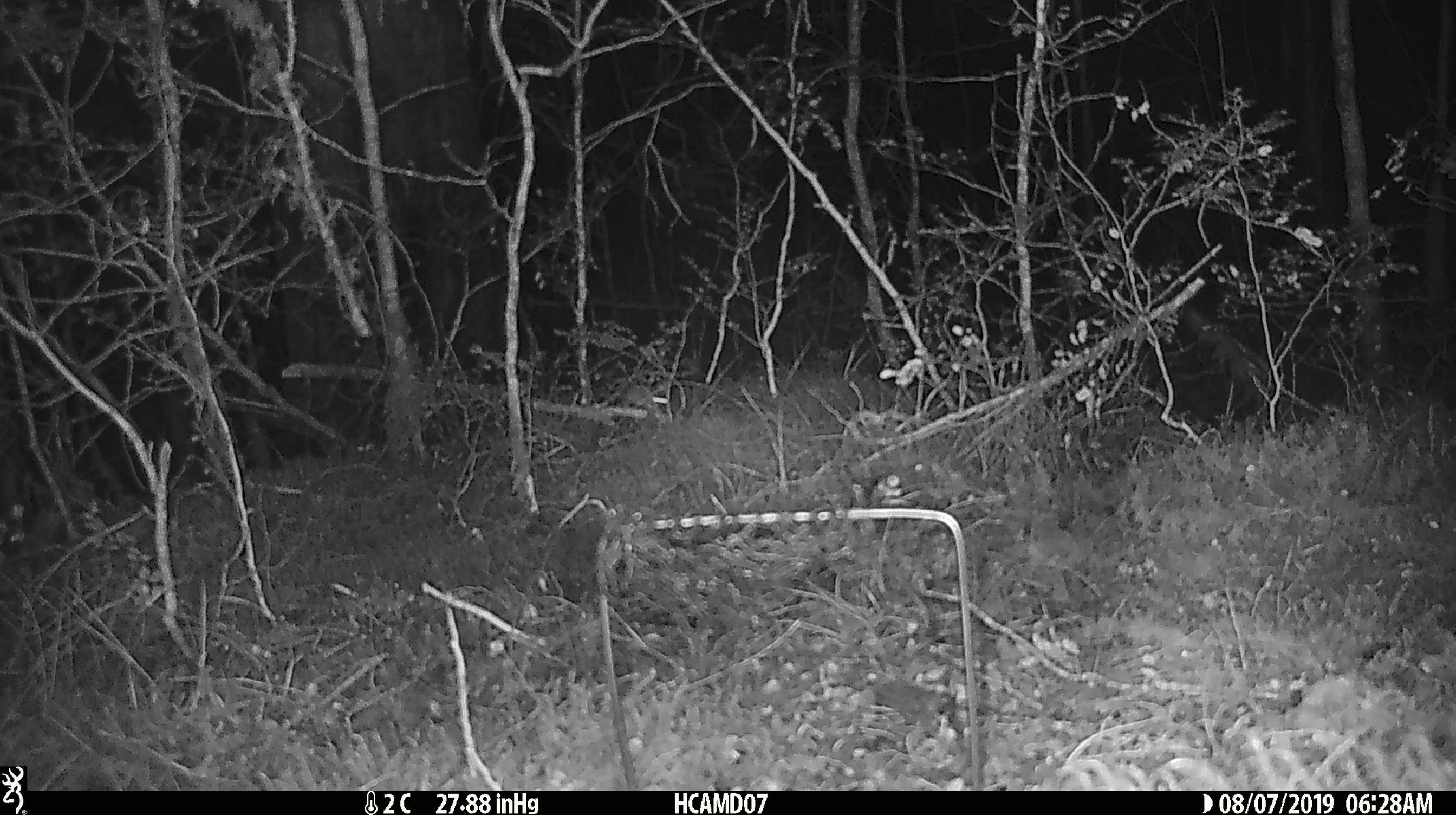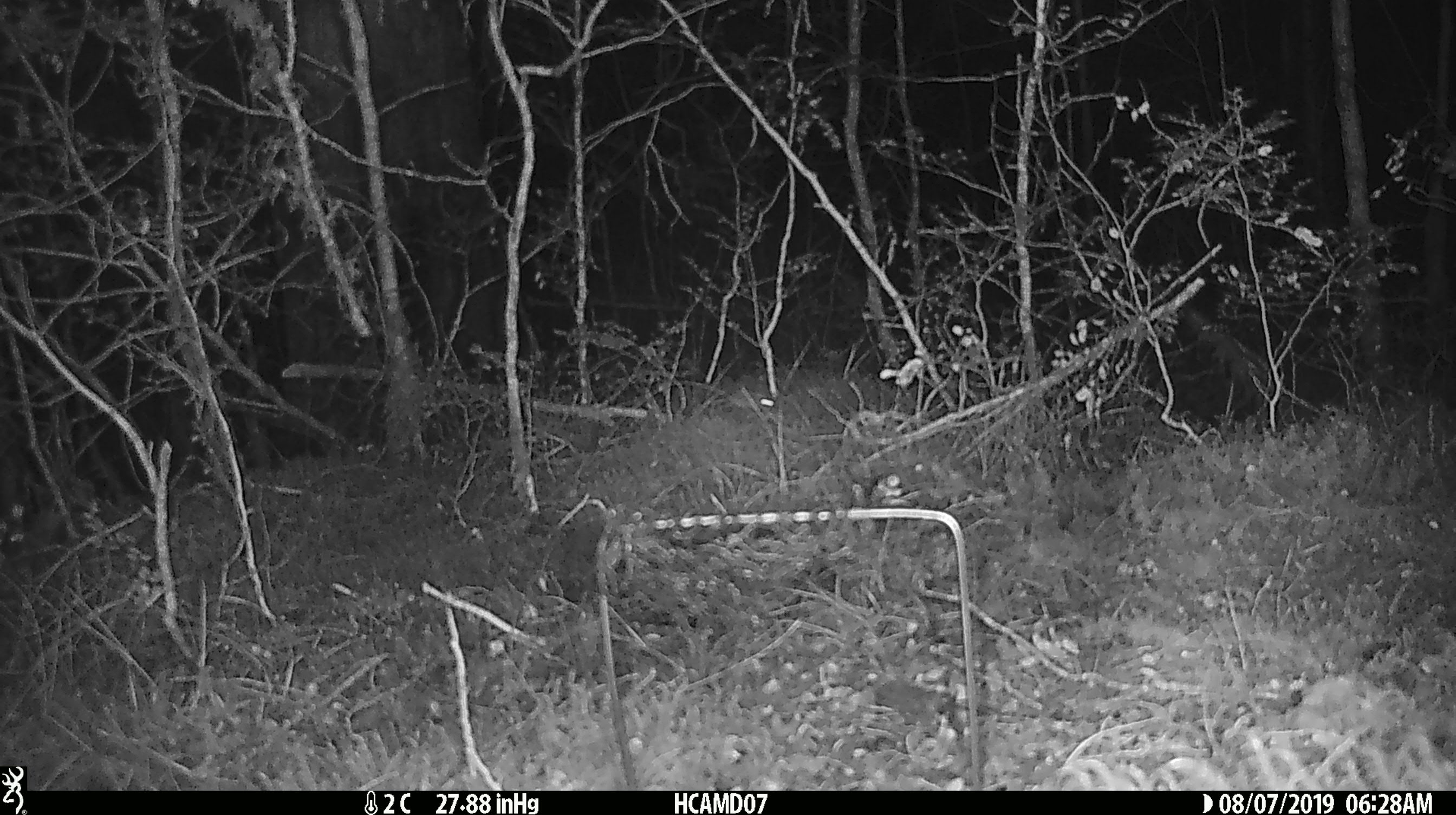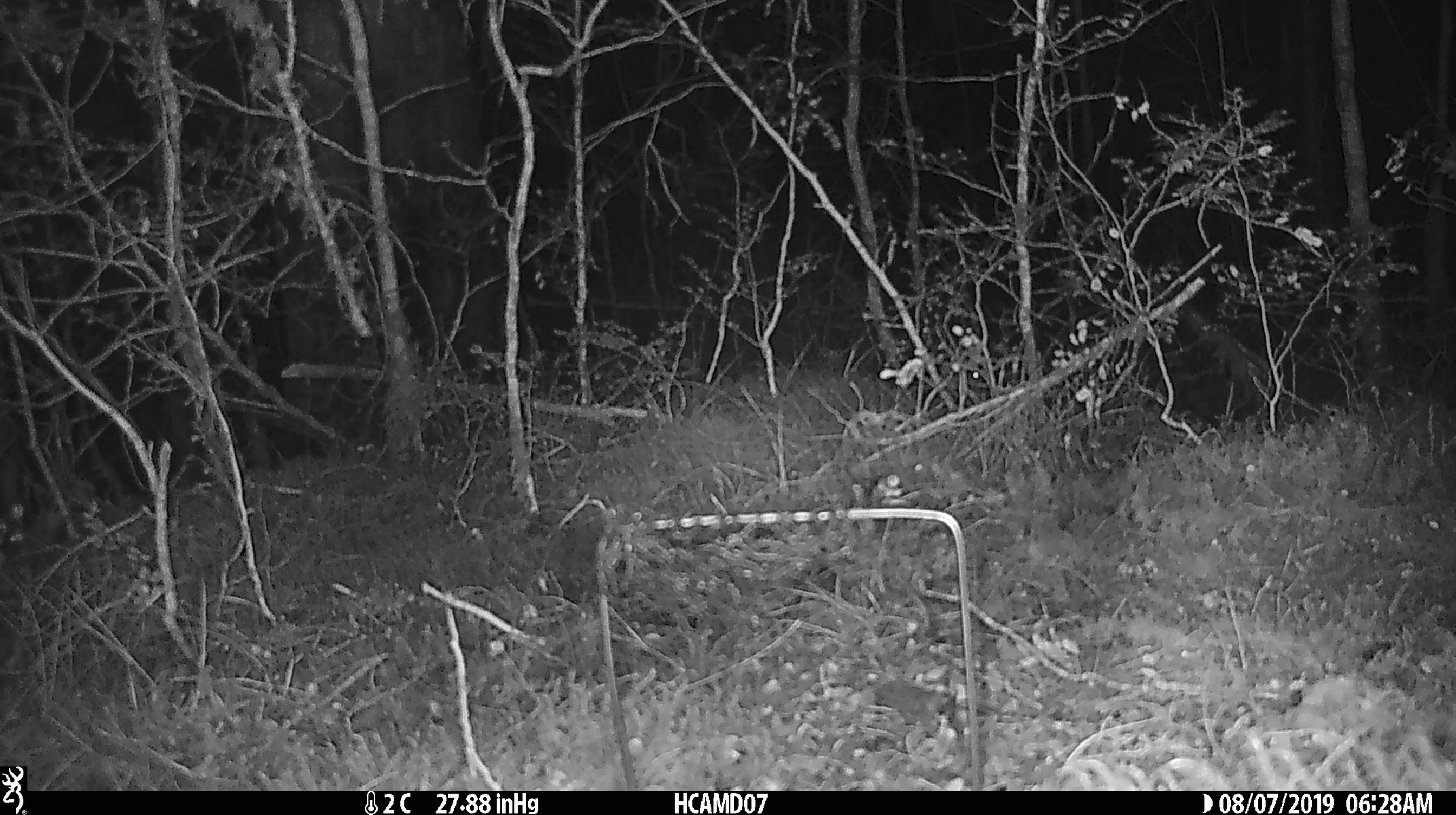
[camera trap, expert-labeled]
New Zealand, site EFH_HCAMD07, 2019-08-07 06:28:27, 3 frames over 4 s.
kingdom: Animalia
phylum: Chordata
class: Mammalia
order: Rodentia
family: Muridae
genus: Mus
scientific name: Mus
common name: mouse